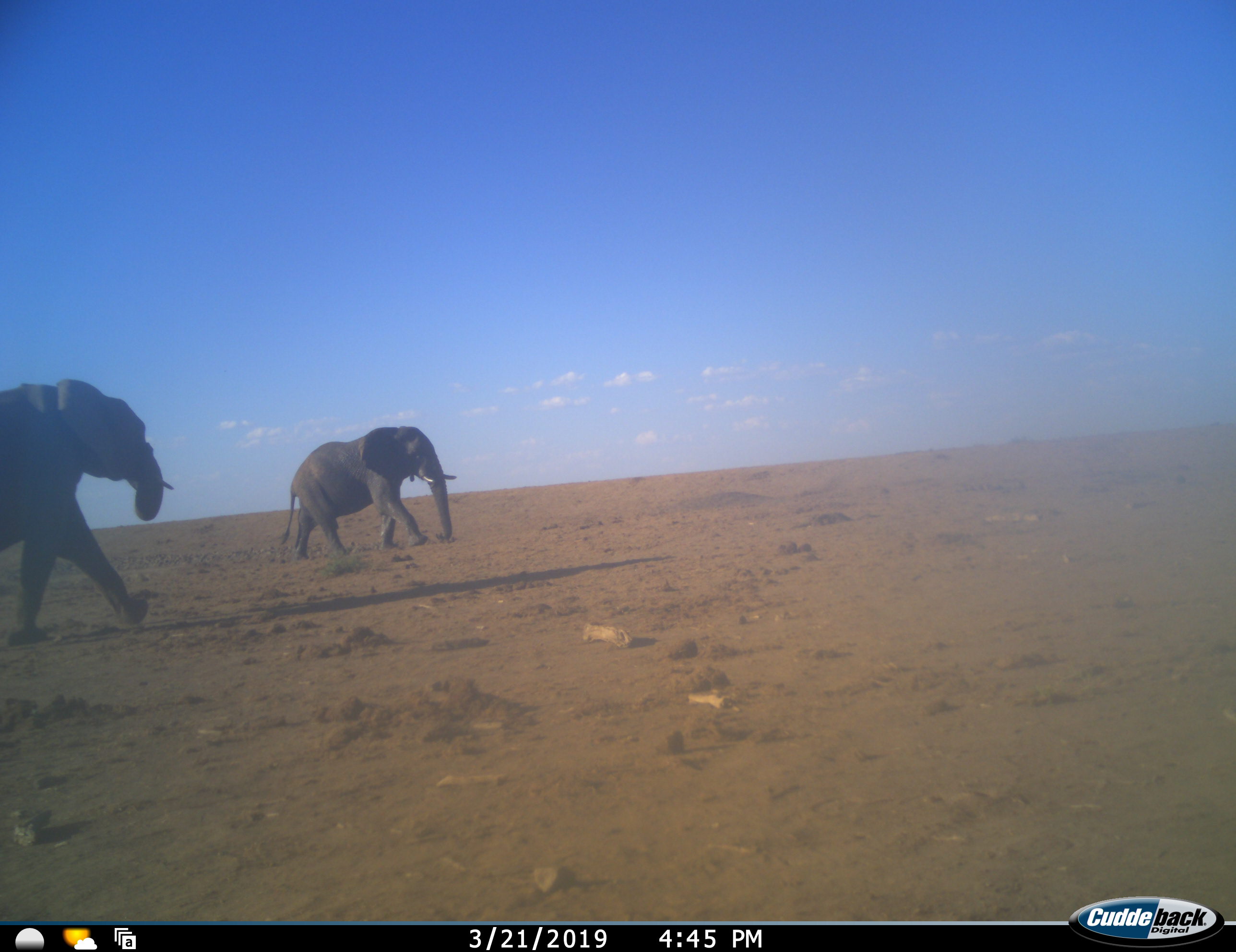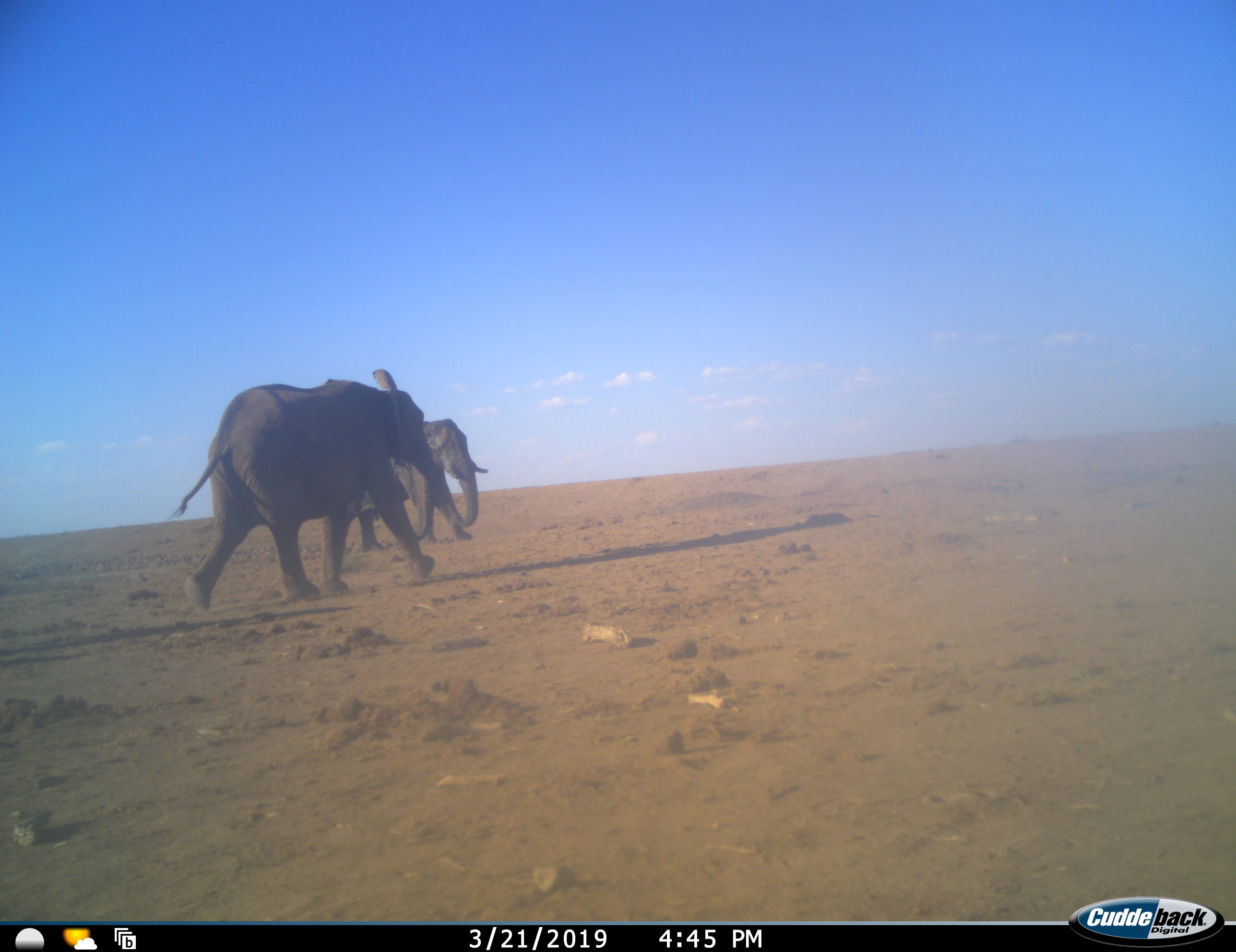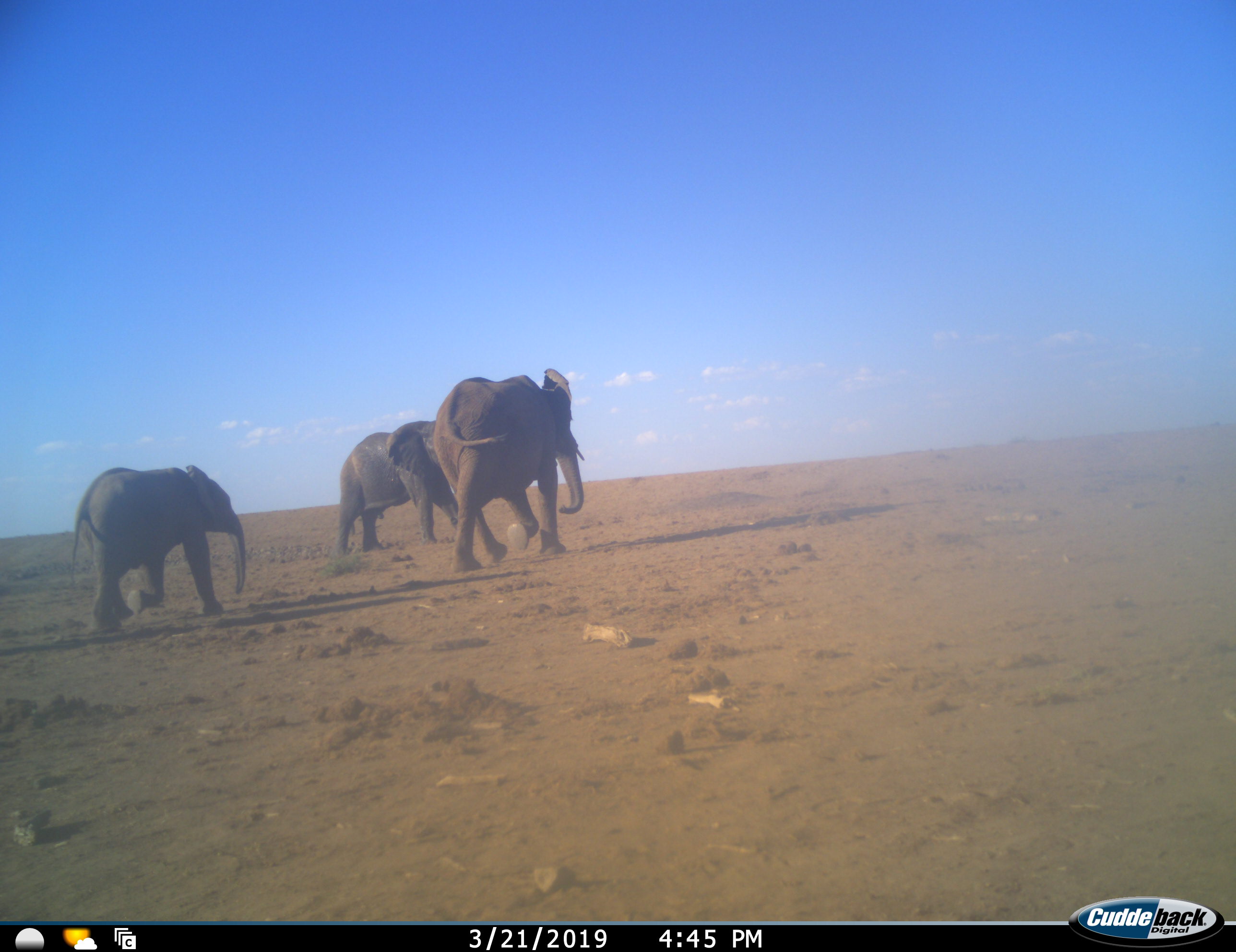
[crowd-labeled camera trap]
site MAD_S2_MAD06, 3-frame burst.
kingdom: Animalia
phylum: Chordata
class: Mammalia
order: Proboscidea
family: Elephantidae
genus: Loxodonta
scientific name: Loxodonta africana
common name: african bush elephant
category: elephant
Elephant (african bush elephant) (Loxodonta africana), count 3. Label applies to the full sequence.